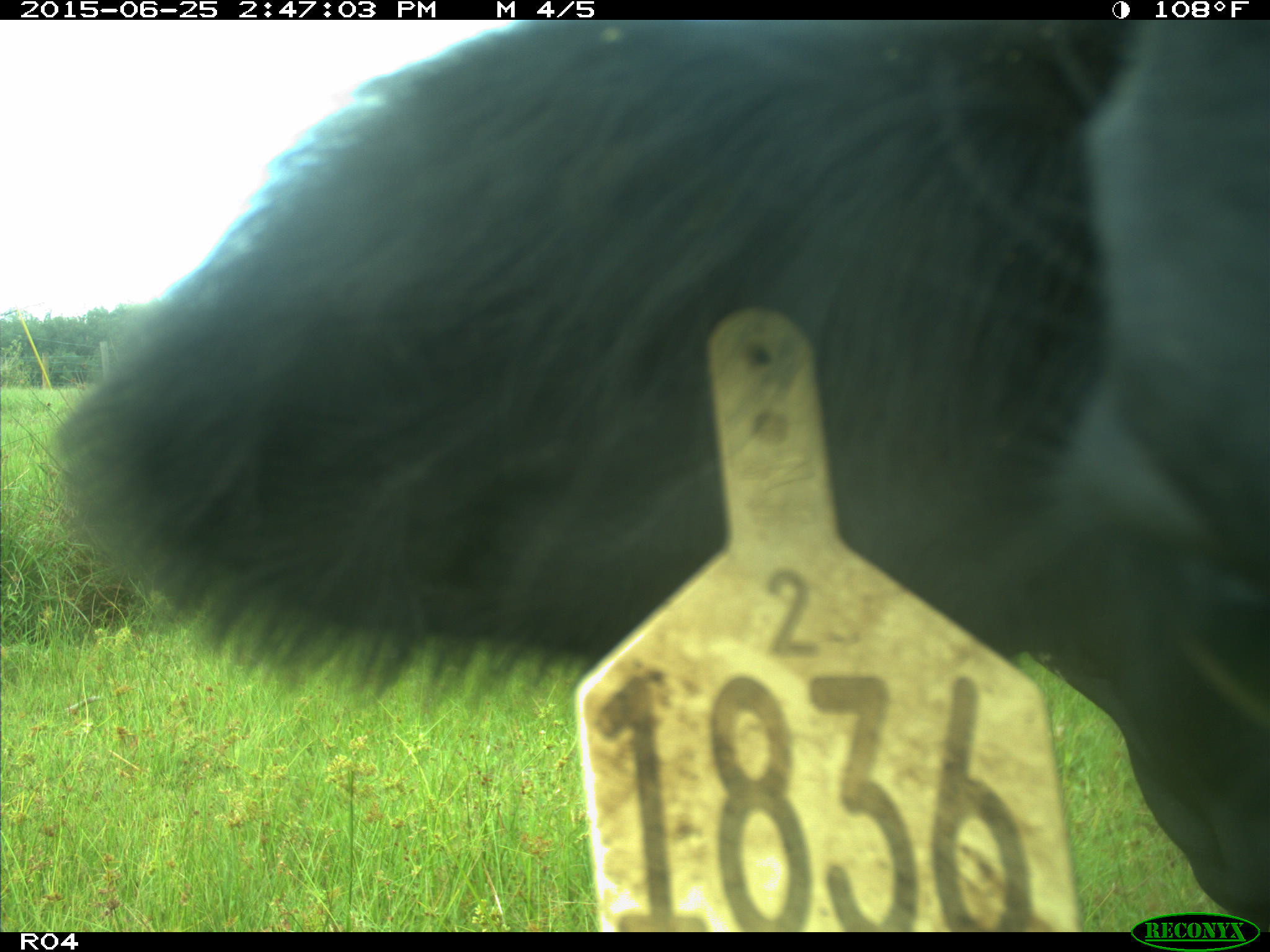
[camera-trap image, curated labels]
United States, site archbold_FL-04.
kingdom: Animalia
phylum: Chordata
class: Mammalia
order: Artiodactyla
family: Bovidae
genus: Bos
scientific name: Bos taurus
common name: domestic cow